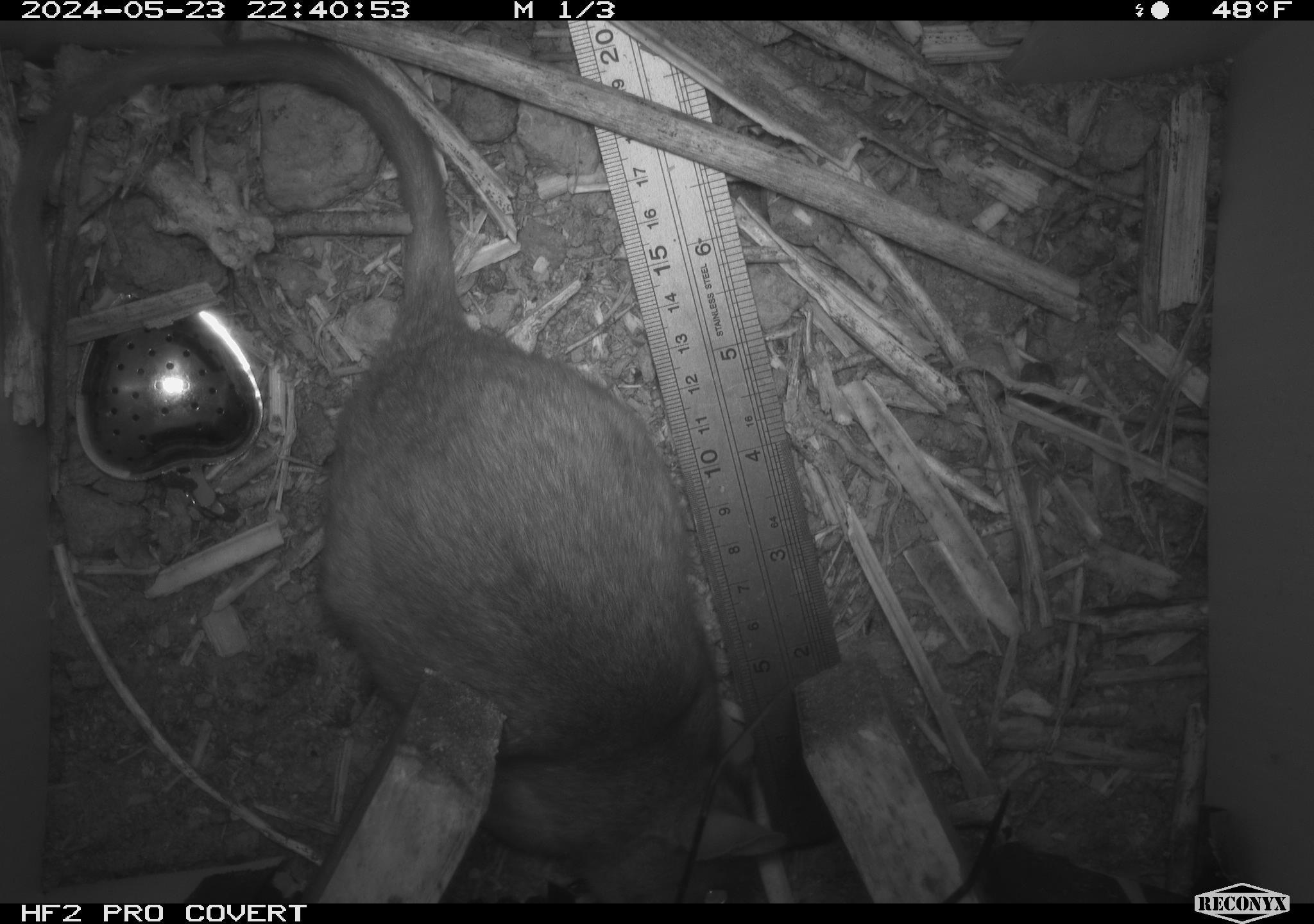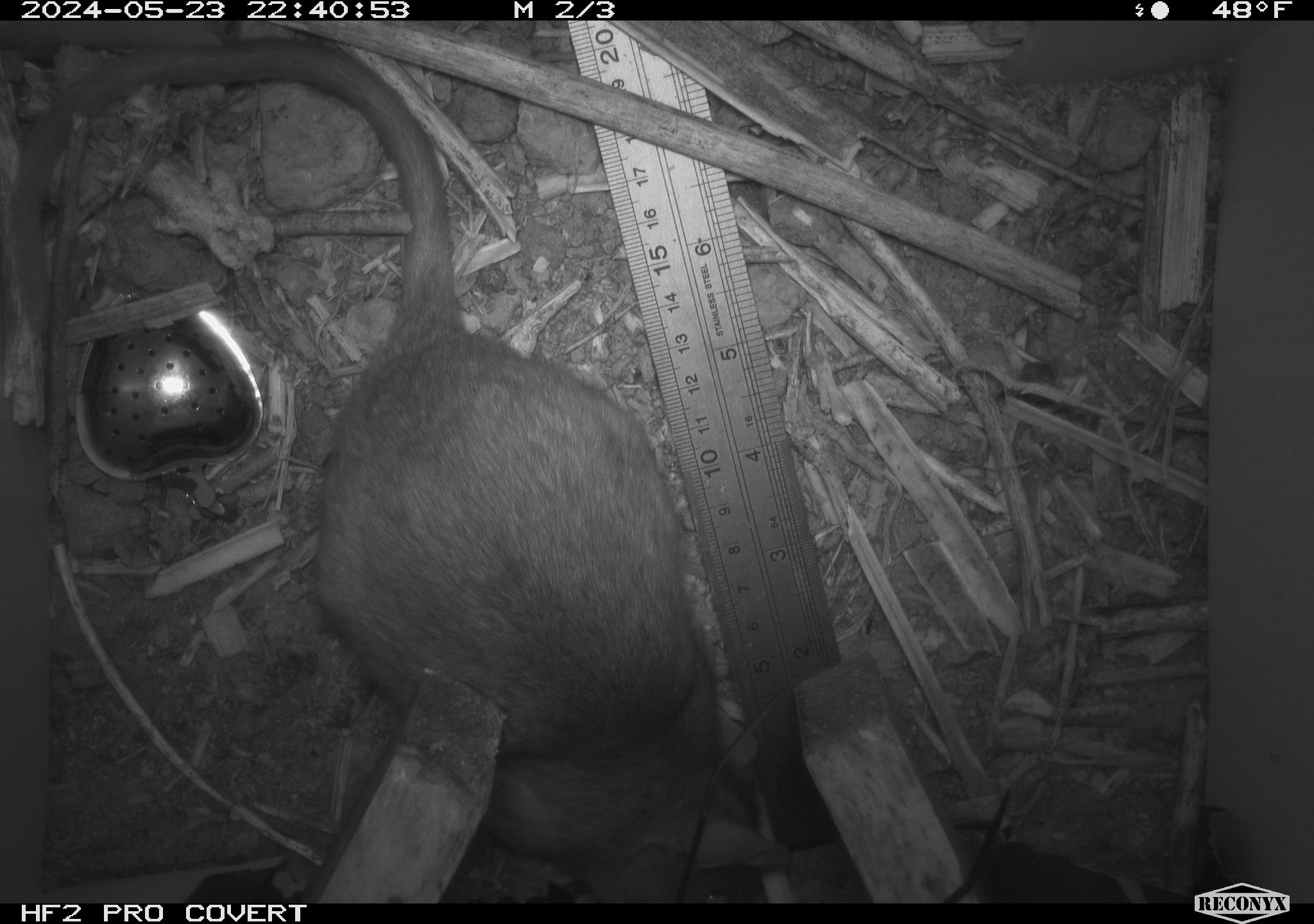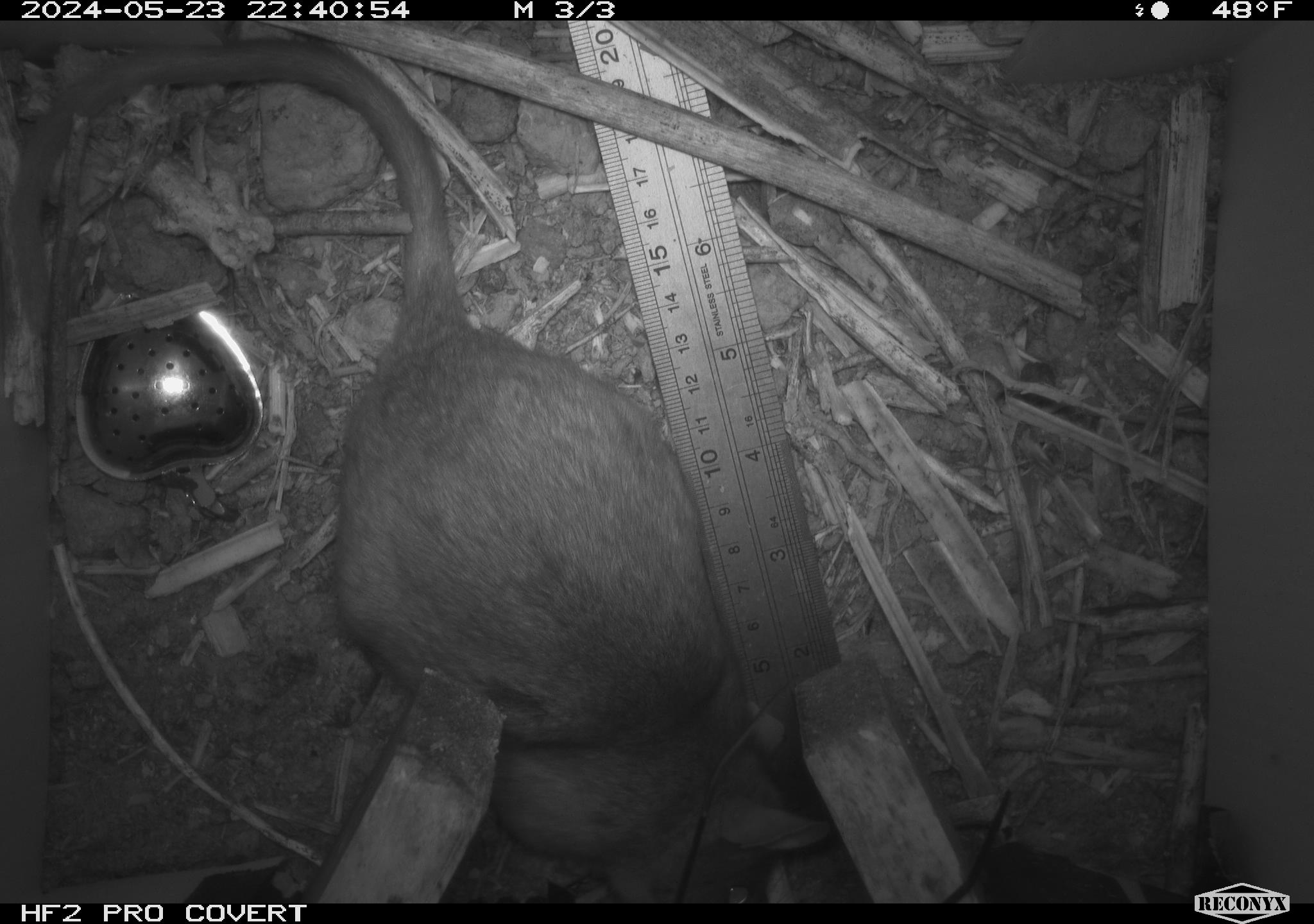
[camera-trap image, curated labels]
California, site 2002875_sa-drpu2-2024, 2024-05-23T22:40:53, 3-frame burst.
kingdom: Animalia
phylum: Chordata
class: Mammalia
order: Rodentia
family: Cricetidae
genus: Neotoma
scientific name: Neotoma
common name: pack rat or woodrat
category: neotoma species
Neotoma species (pack rat or woodrat) (Neotoma).